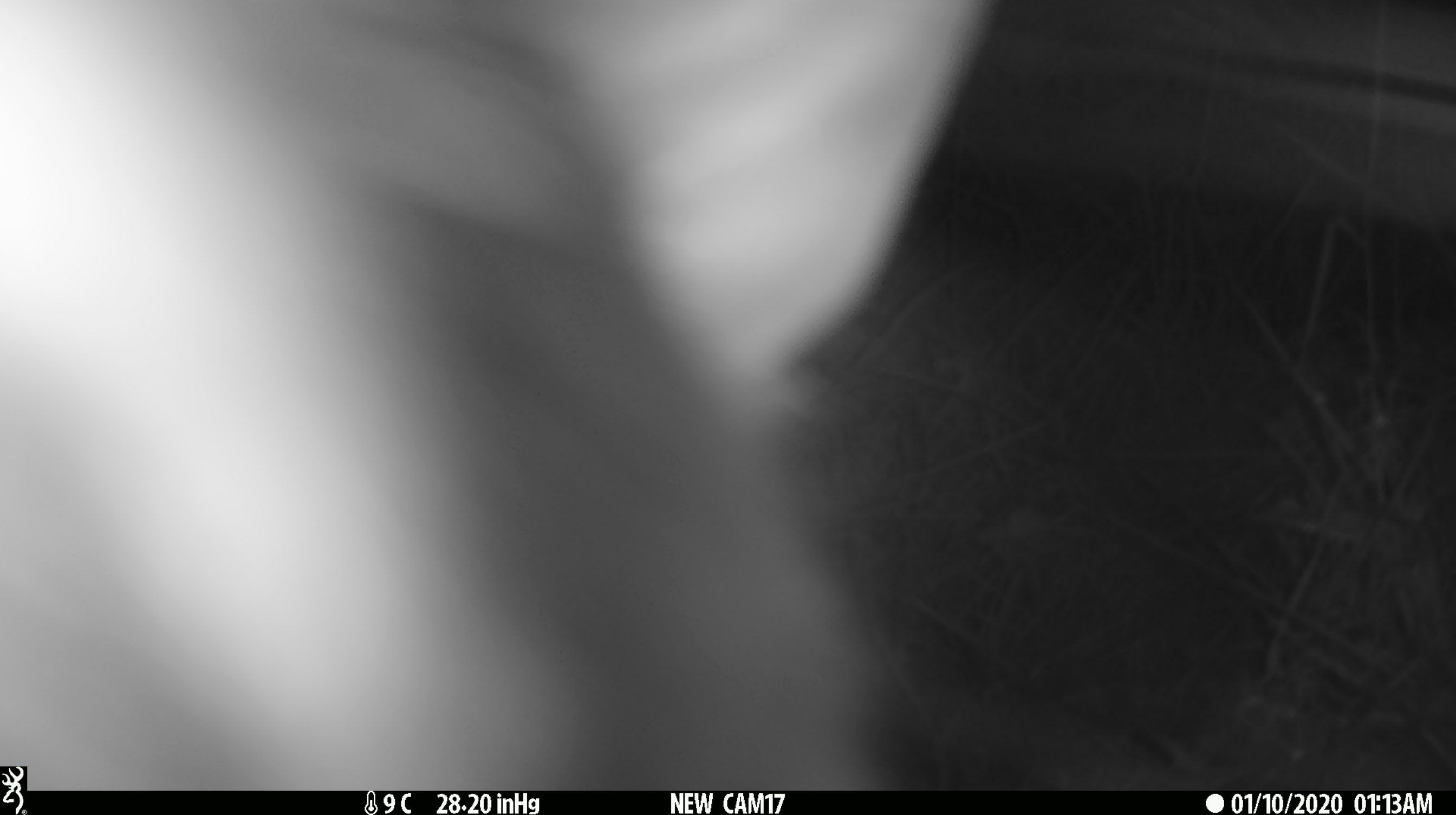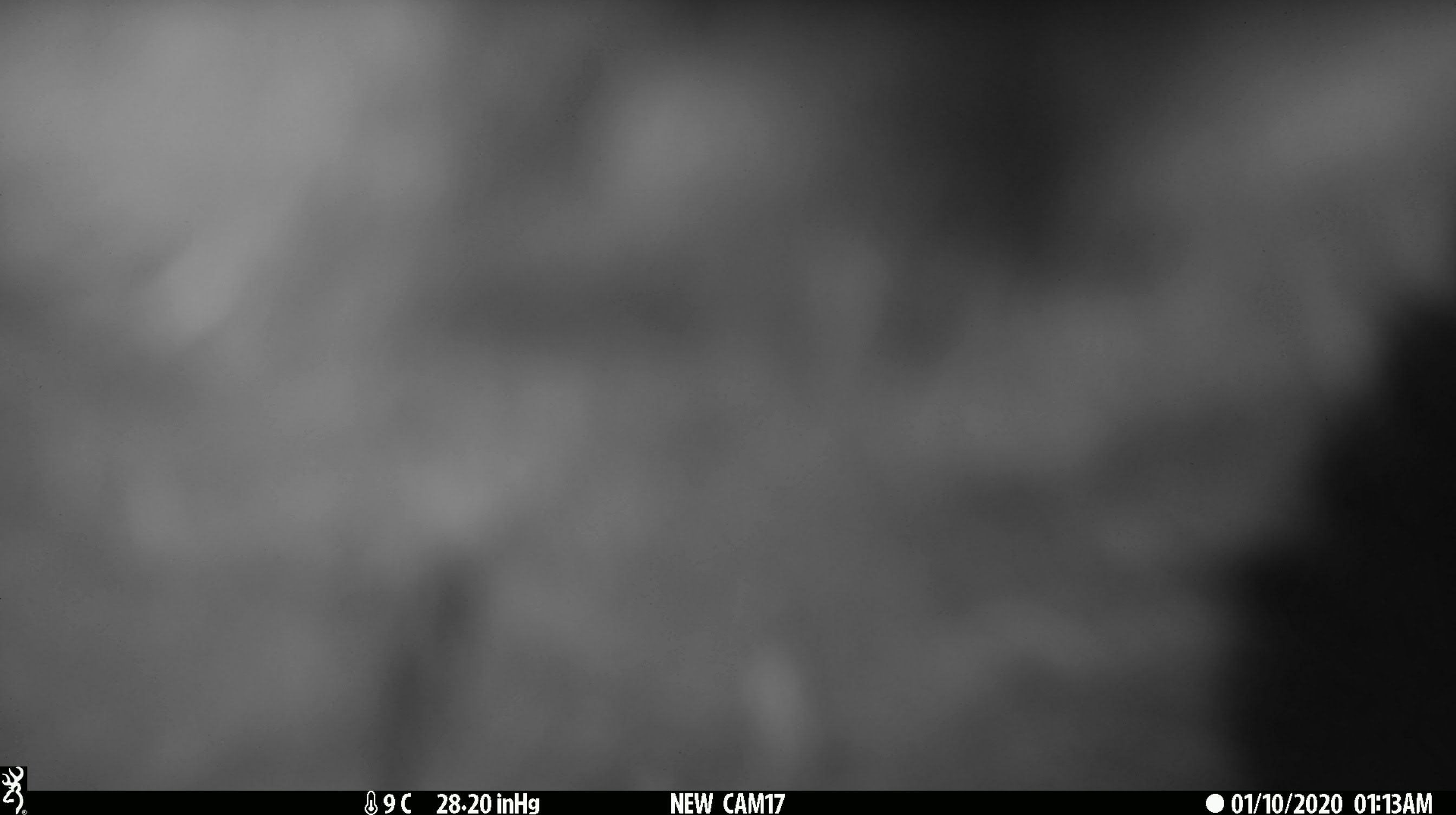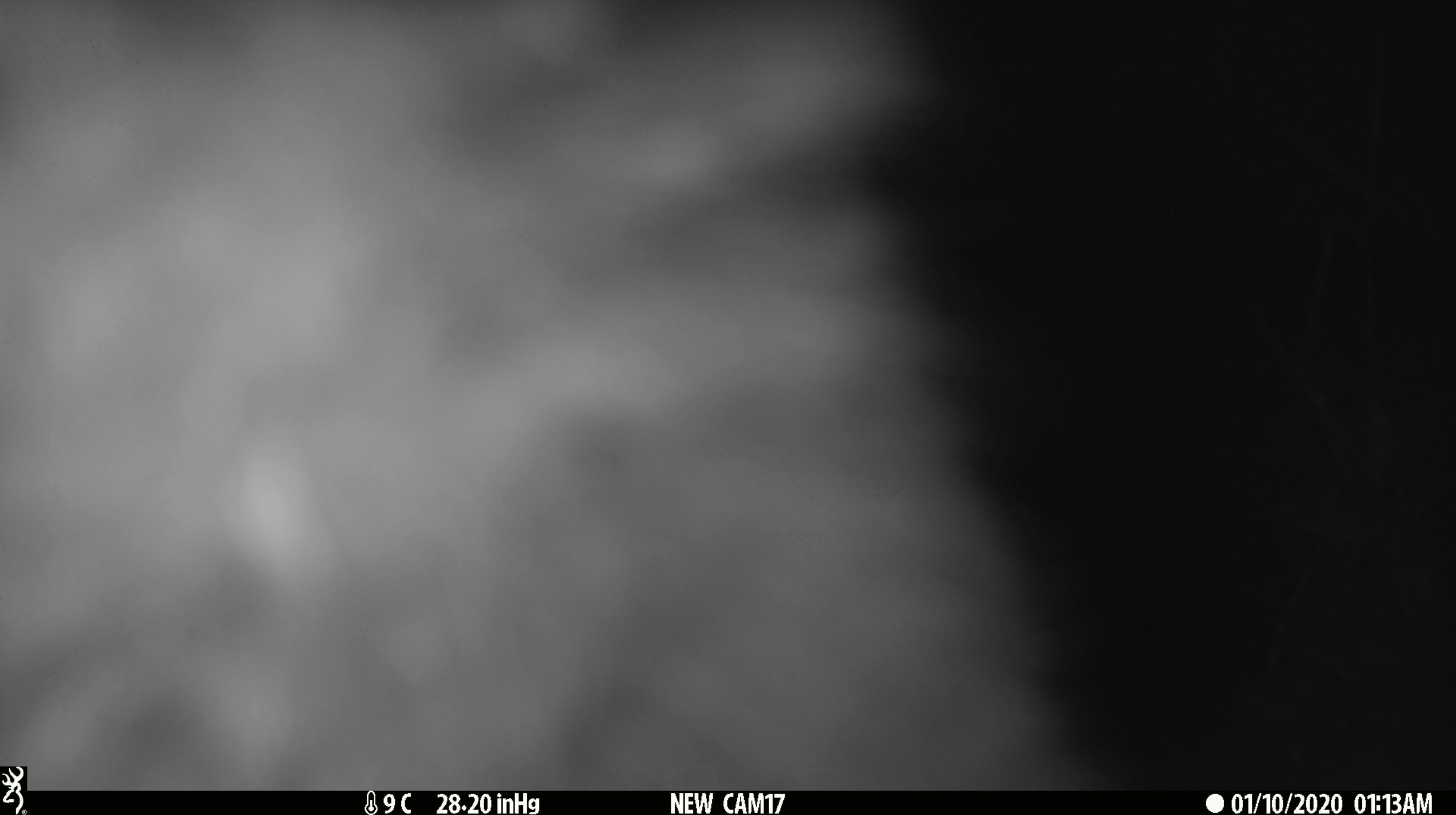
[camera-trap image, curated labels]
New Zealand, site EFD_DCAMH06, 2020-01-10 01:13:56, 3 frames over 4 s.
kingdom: Animalia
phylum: Chordata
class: Mammalia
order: Diprotodontia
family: Phalangeridae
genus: Trichosurus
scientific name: Trichosurus vulpecula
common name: common brushtail possum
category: possum